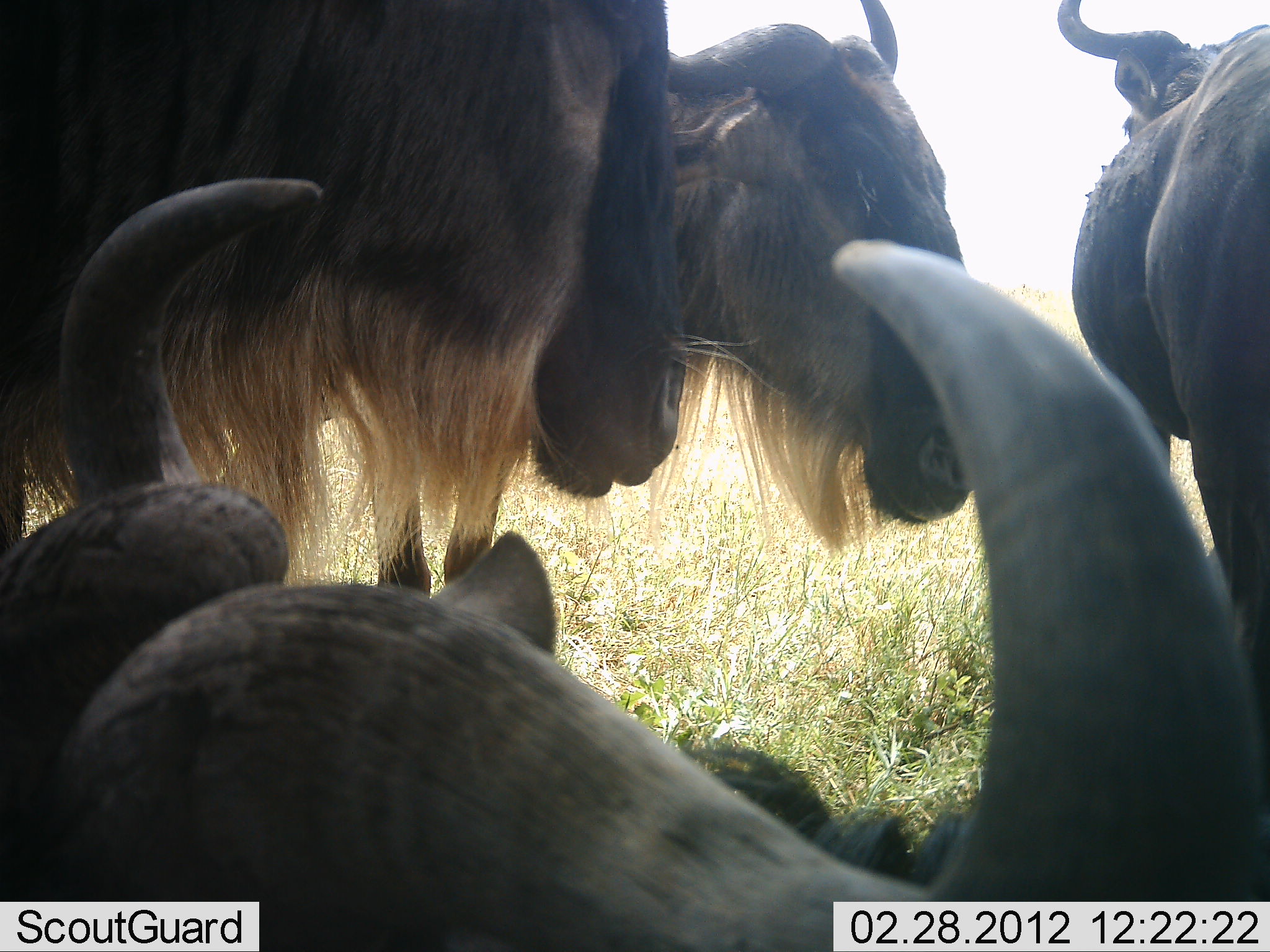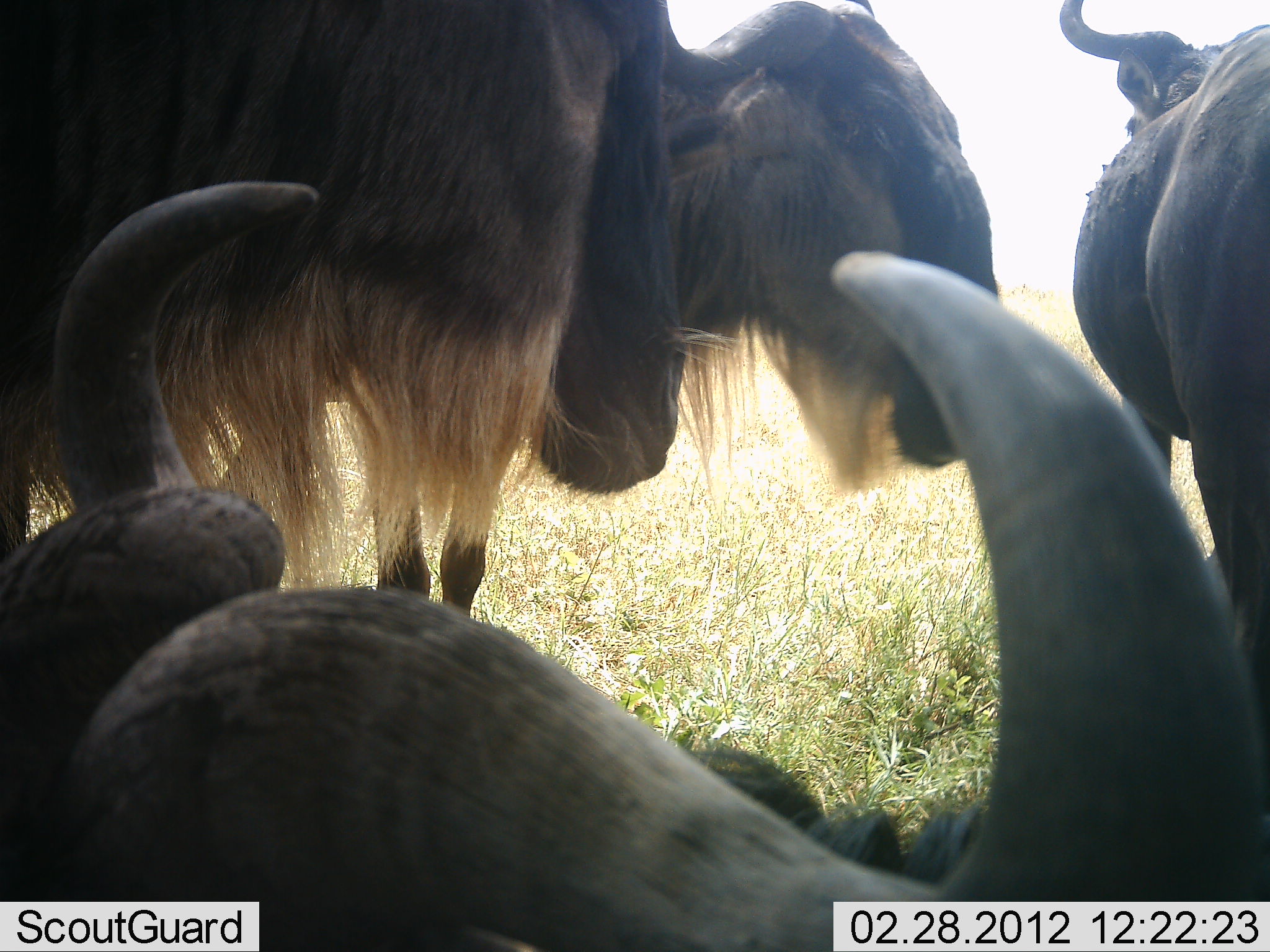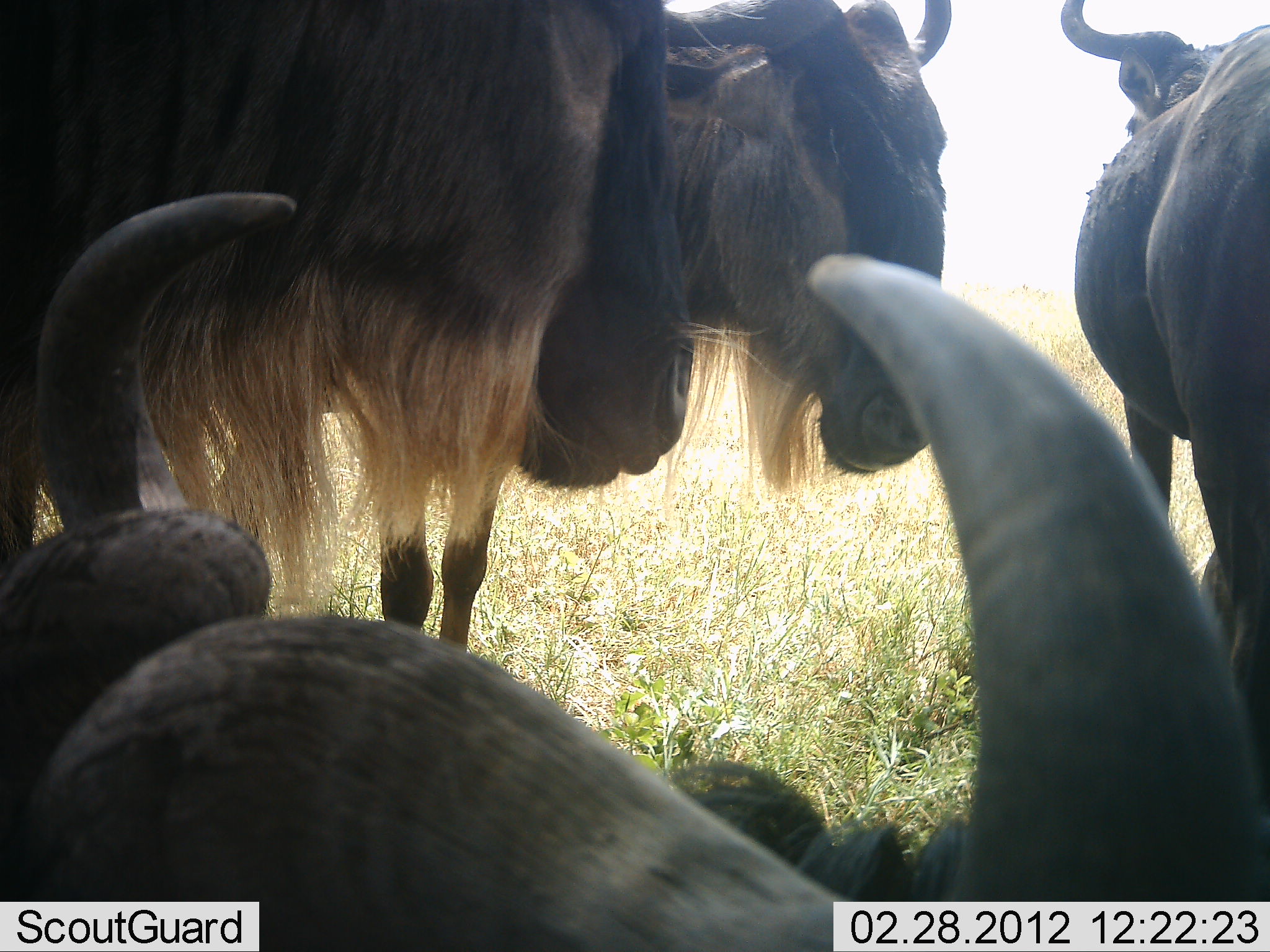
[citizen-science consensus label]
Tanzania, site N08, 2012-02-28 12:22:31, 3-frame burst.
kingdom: Animalia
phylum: Chordata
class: Mammalia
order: Artiodactyla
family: Bovidae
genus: Connochaetes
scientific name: Connochaetes taurinus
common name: blue wildebeest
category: wildebeest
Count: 4.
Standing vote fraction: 81%.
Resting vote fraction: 86%.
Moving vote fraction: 5%.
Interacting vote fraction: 10%.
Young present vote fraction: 0%.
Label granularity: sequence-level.